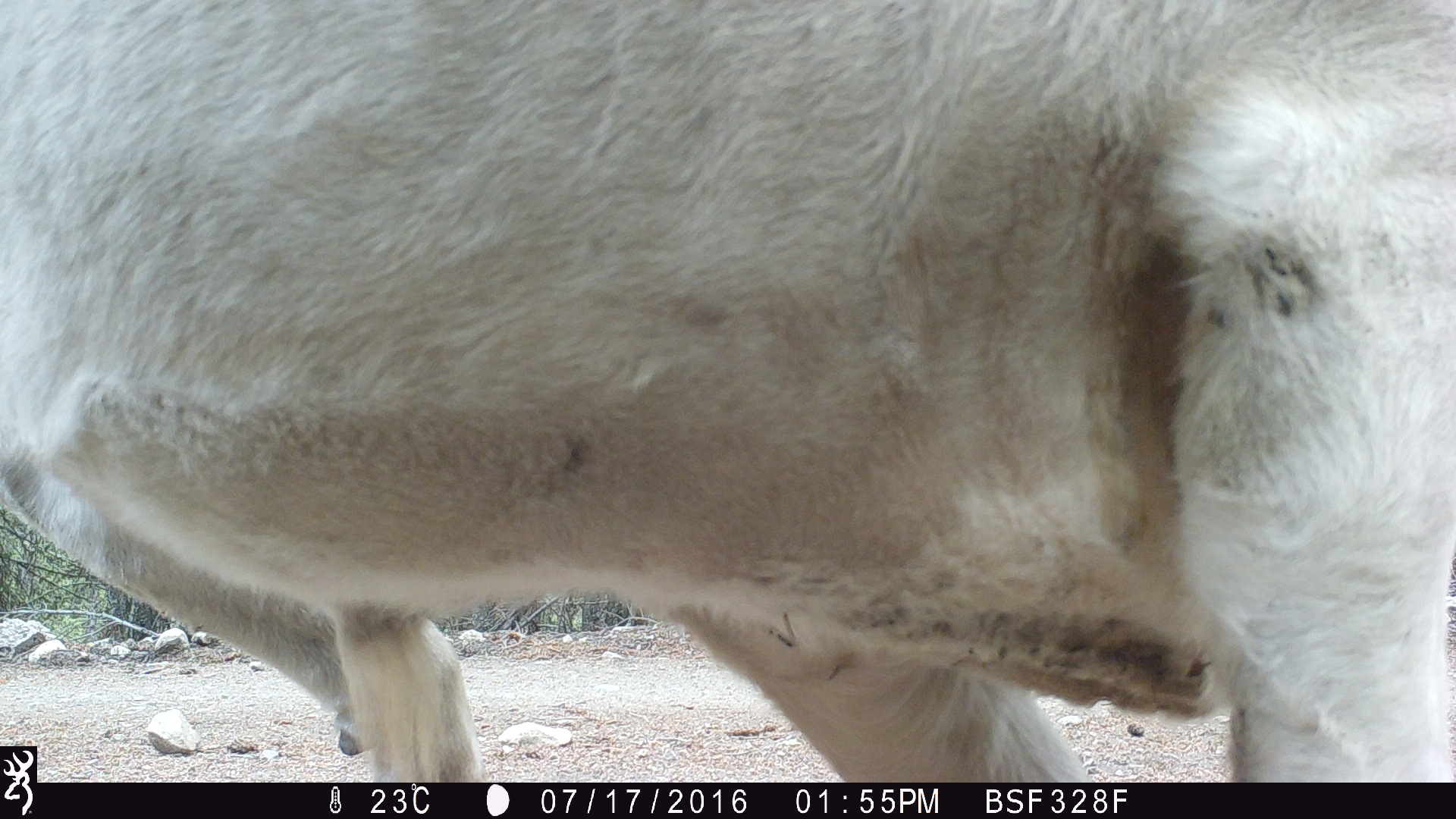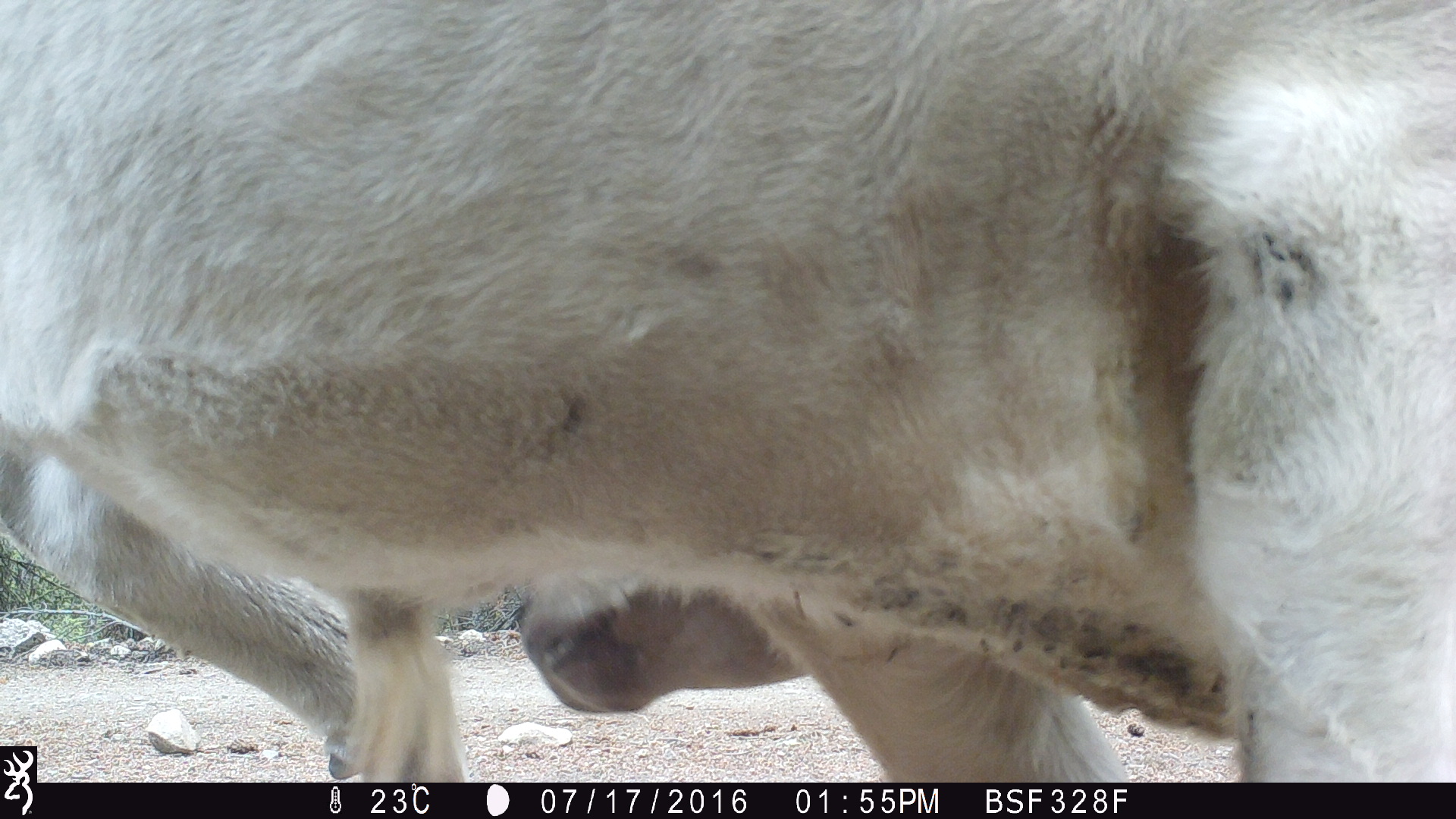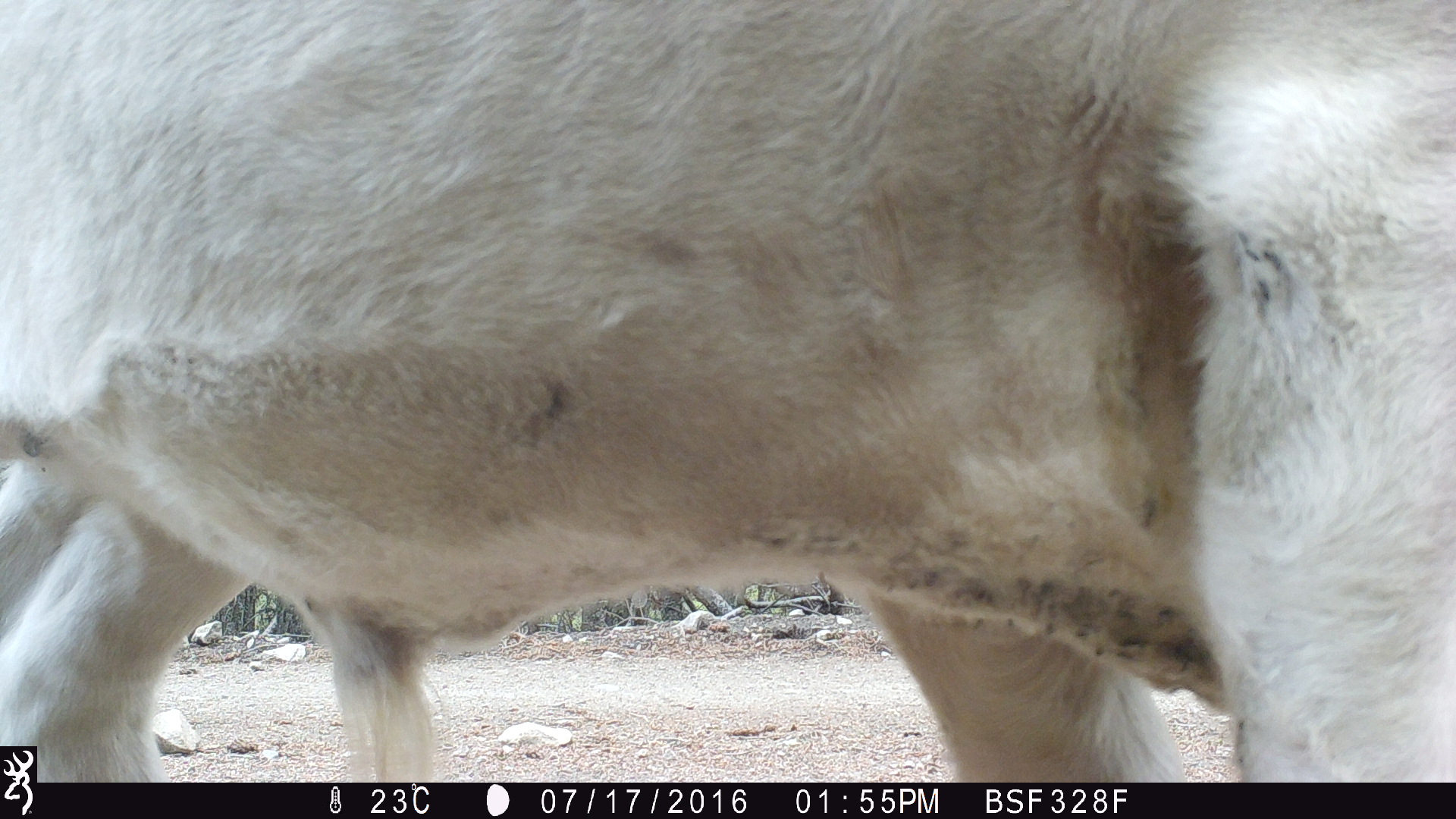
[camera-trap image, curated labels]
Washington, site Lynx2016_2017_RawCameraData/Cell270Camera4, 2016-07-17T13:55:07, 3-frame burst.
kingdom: Animalia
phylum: Chordata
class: Mammalia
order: Artiodactyla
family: Bovidae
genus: Bos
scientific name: Bos taurus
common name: domestic cattle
Domestic cattle (Bos taurus). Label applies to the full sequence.